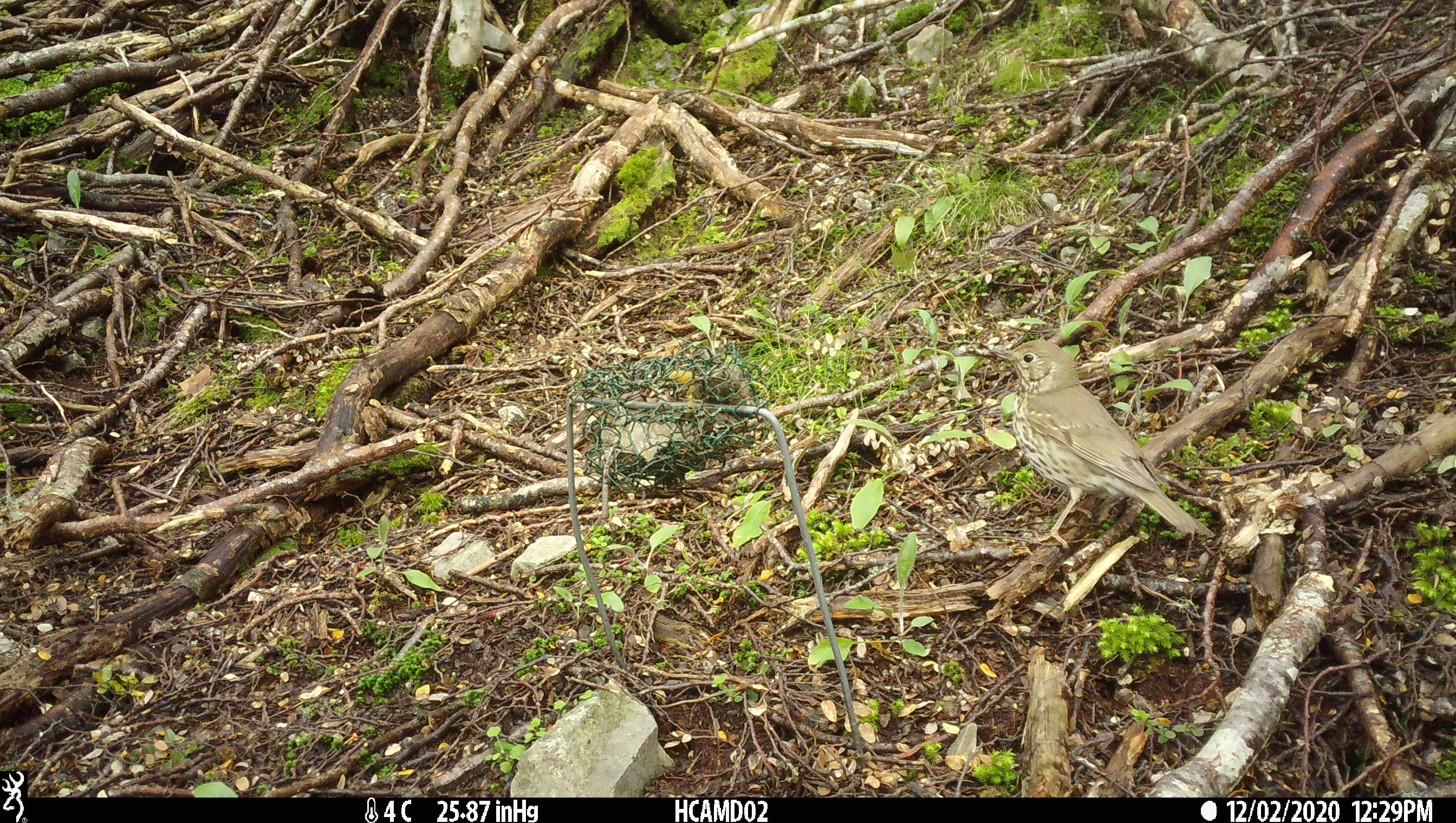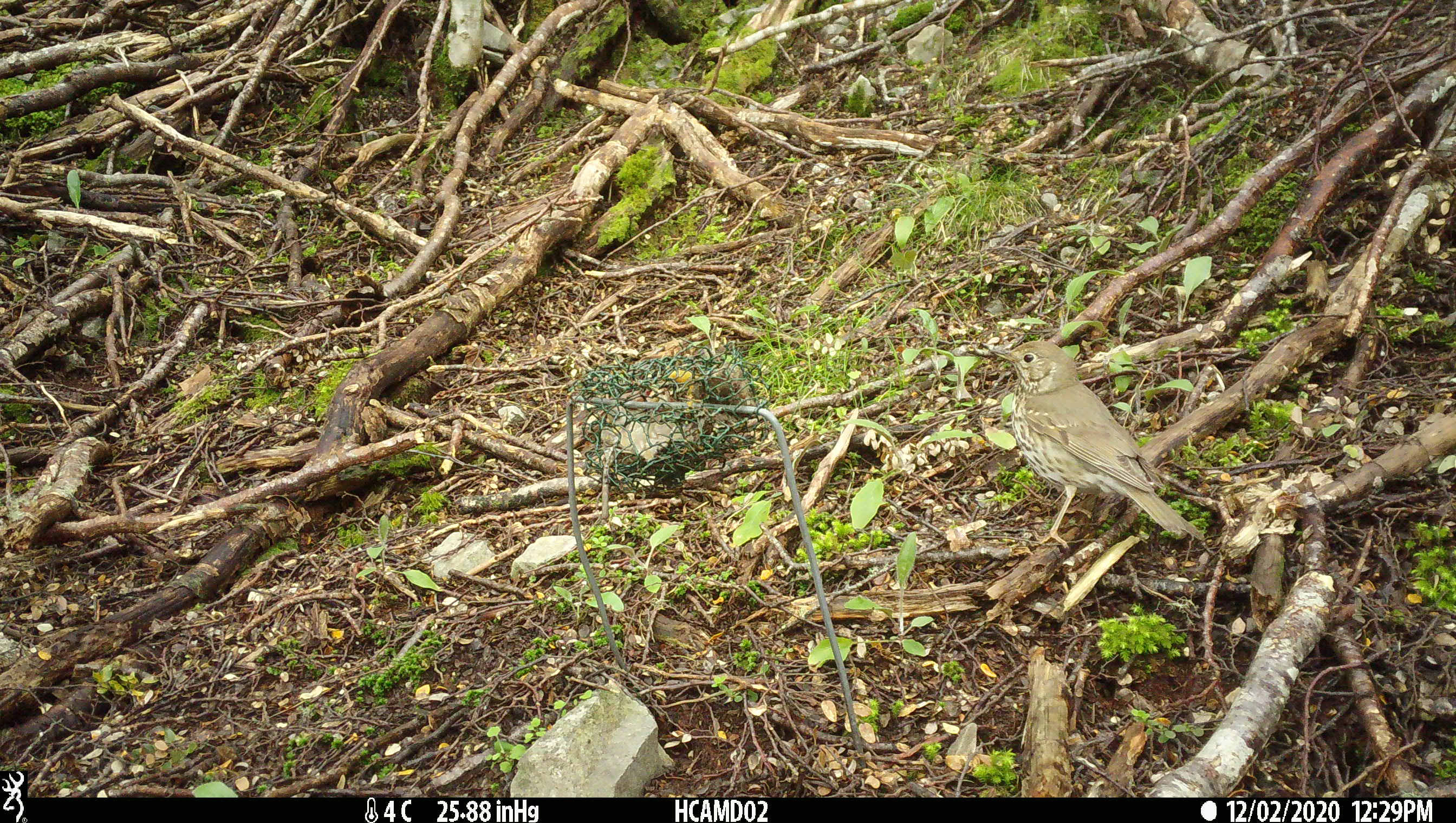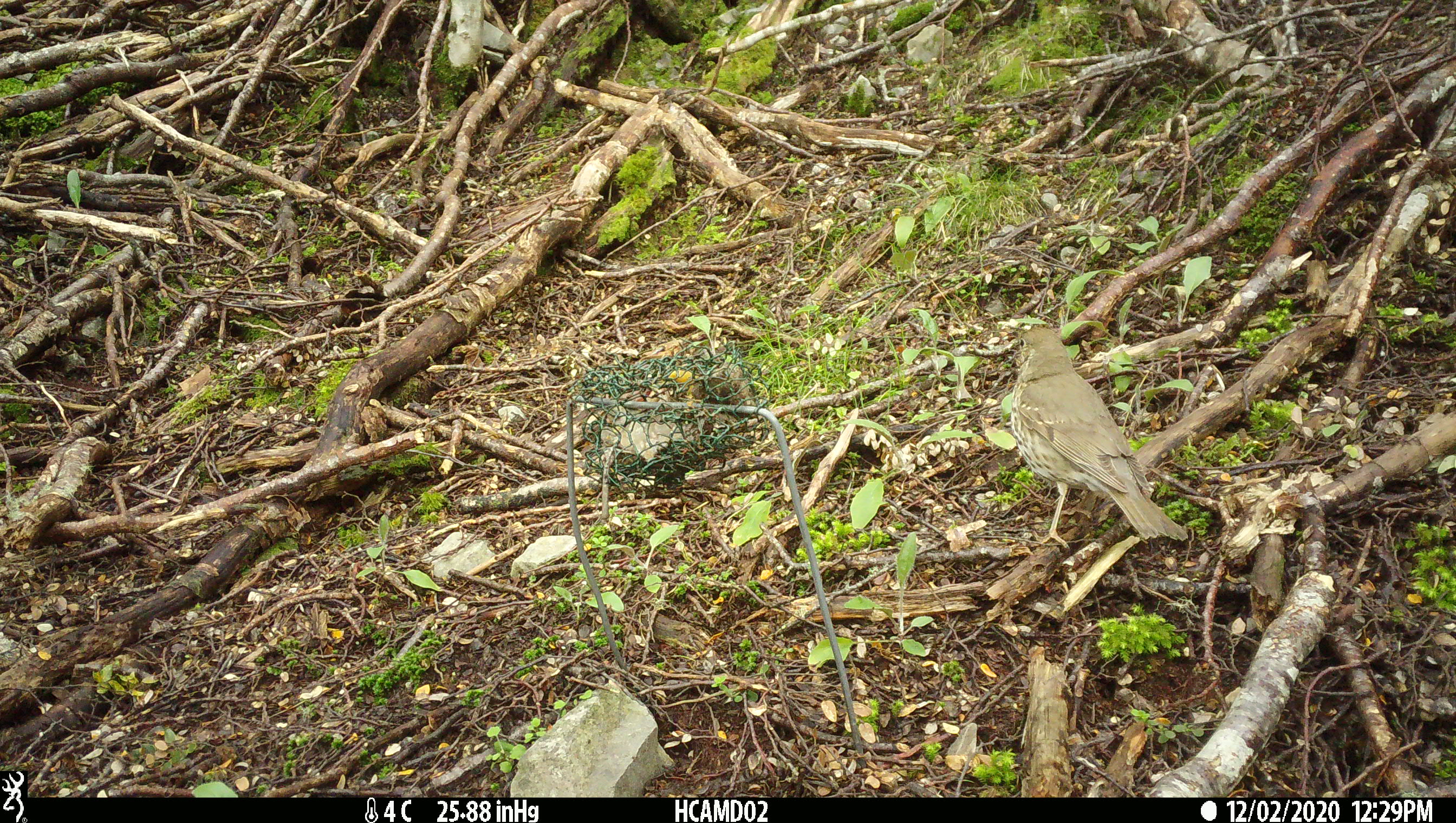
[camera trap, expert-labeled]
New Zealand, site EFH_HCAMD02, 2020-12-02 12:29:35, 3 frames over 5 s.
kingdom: Animalia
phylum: Chordata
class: Aves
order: Passeriformes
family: Turdidae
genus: Turdus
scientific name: Turdus philomelos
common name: song thrush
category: thrush